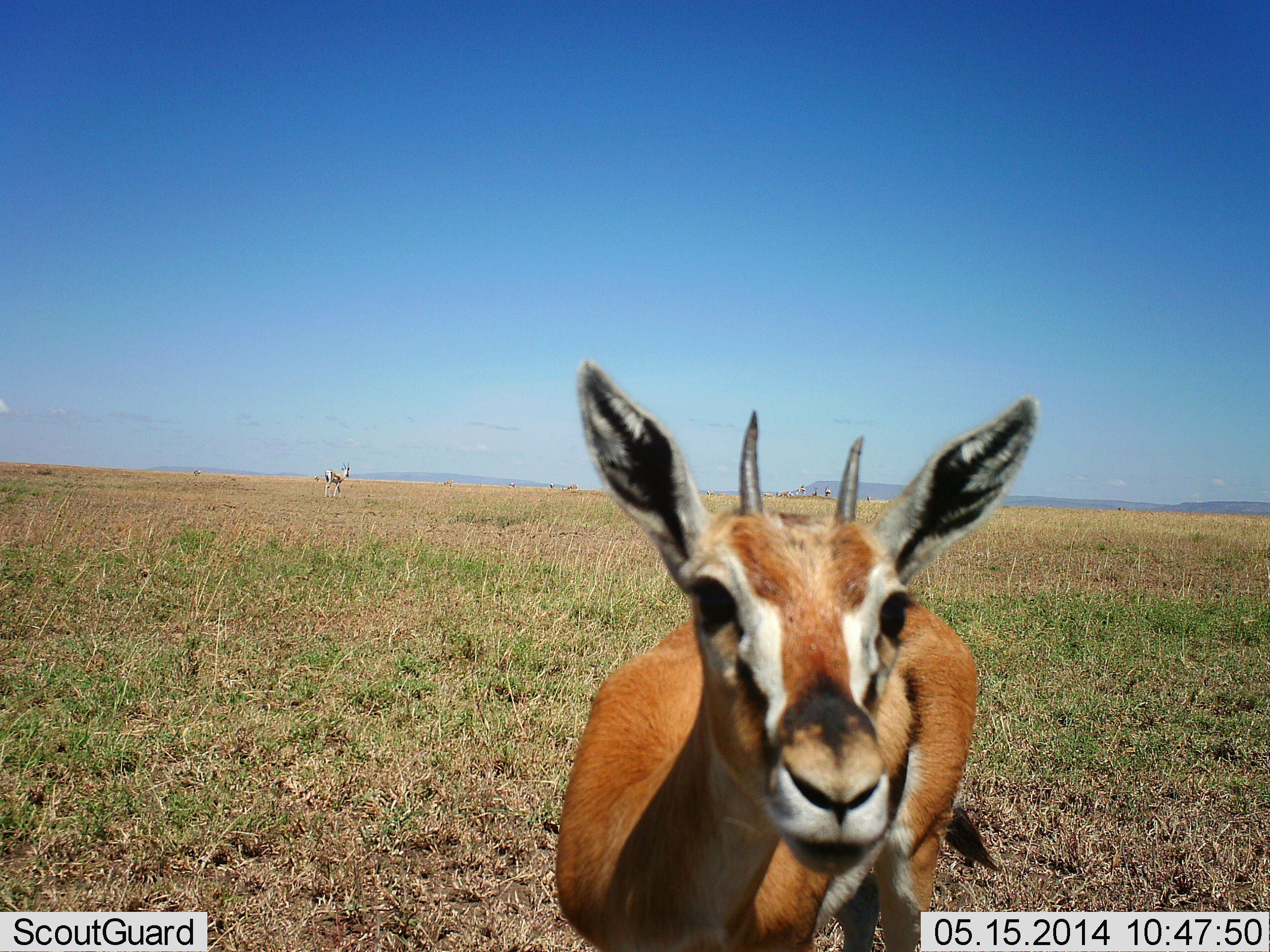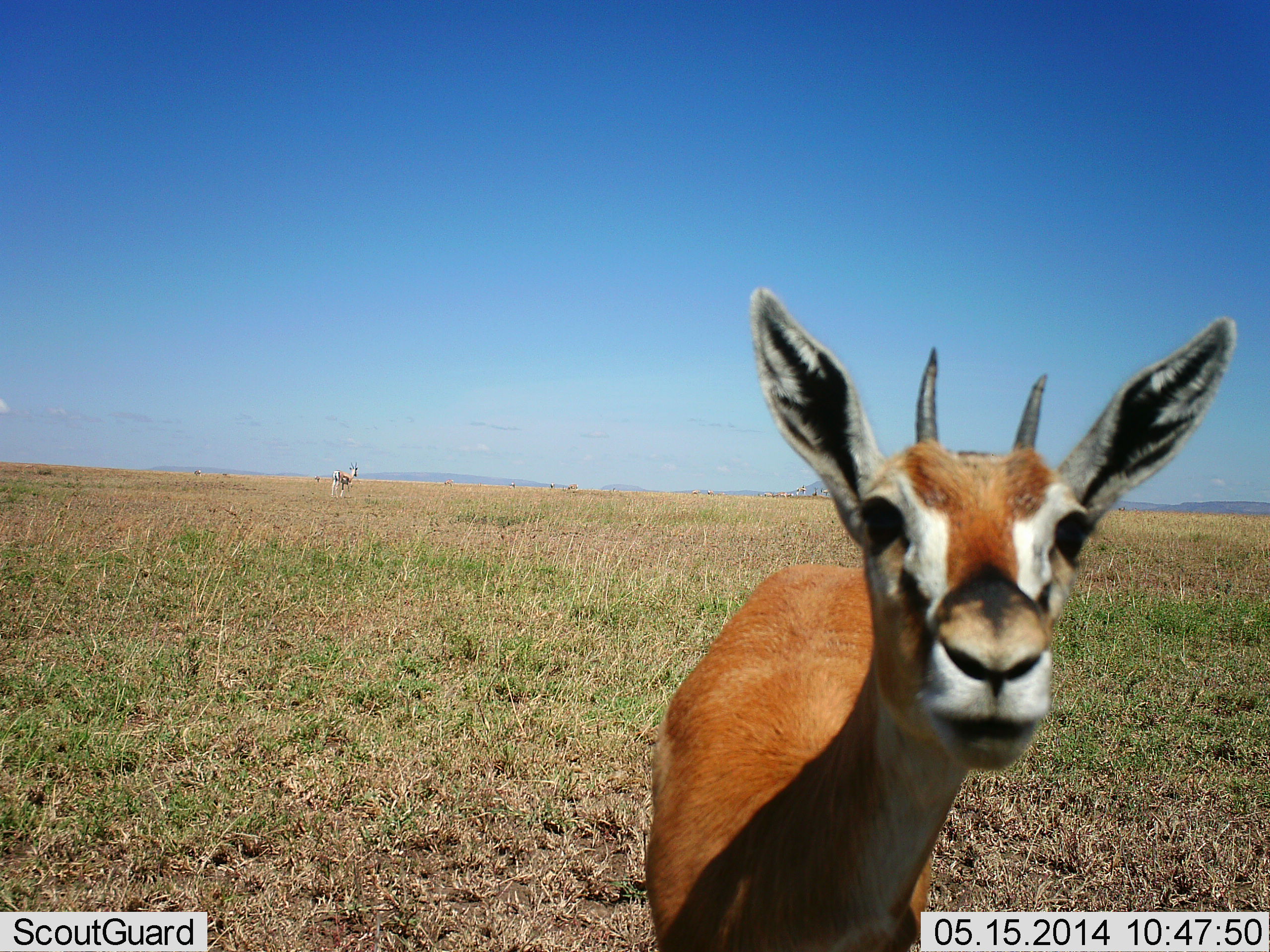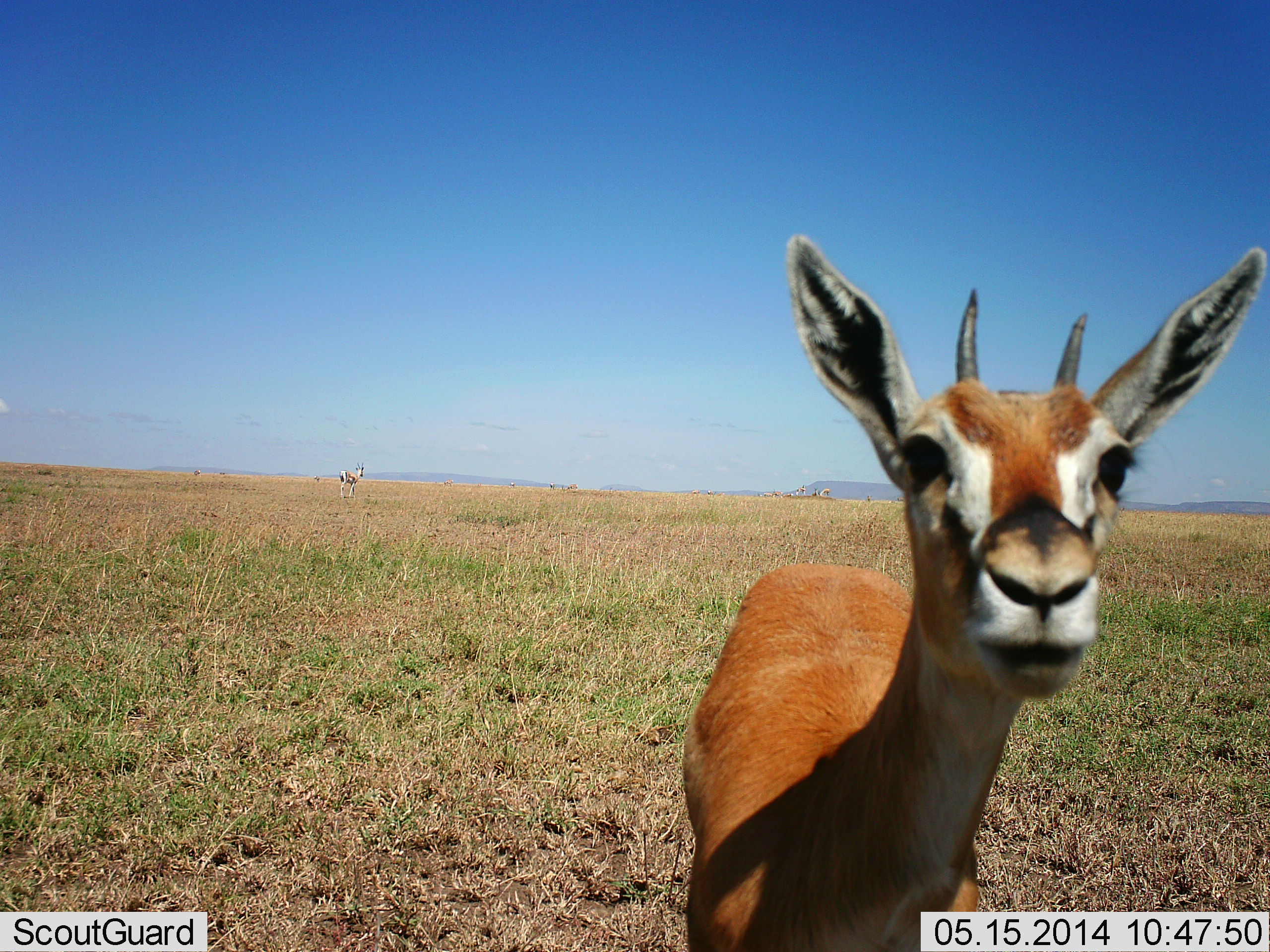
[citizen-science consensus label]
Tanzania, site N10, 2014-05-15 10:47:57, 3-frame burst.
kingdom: Animalia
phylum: Chordata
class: Mammalia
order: Artiodactyla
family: Bovidae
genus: Eudorcas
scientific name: Eudorcas thomsonii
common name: thomson's gazelle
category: gazellethomsons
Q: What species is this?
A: Gazellethomsons (thomson's gazelle) (Eudorcas thomsonii).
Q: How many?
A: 2.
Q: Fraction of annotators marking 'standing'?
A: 90%.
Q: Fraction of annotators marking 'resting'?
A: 0%.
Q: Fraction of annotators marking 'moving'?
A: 30%.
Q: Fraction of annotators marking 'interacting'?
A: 0%.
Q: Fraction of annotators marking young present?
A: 10%.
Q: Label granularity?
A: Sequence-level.